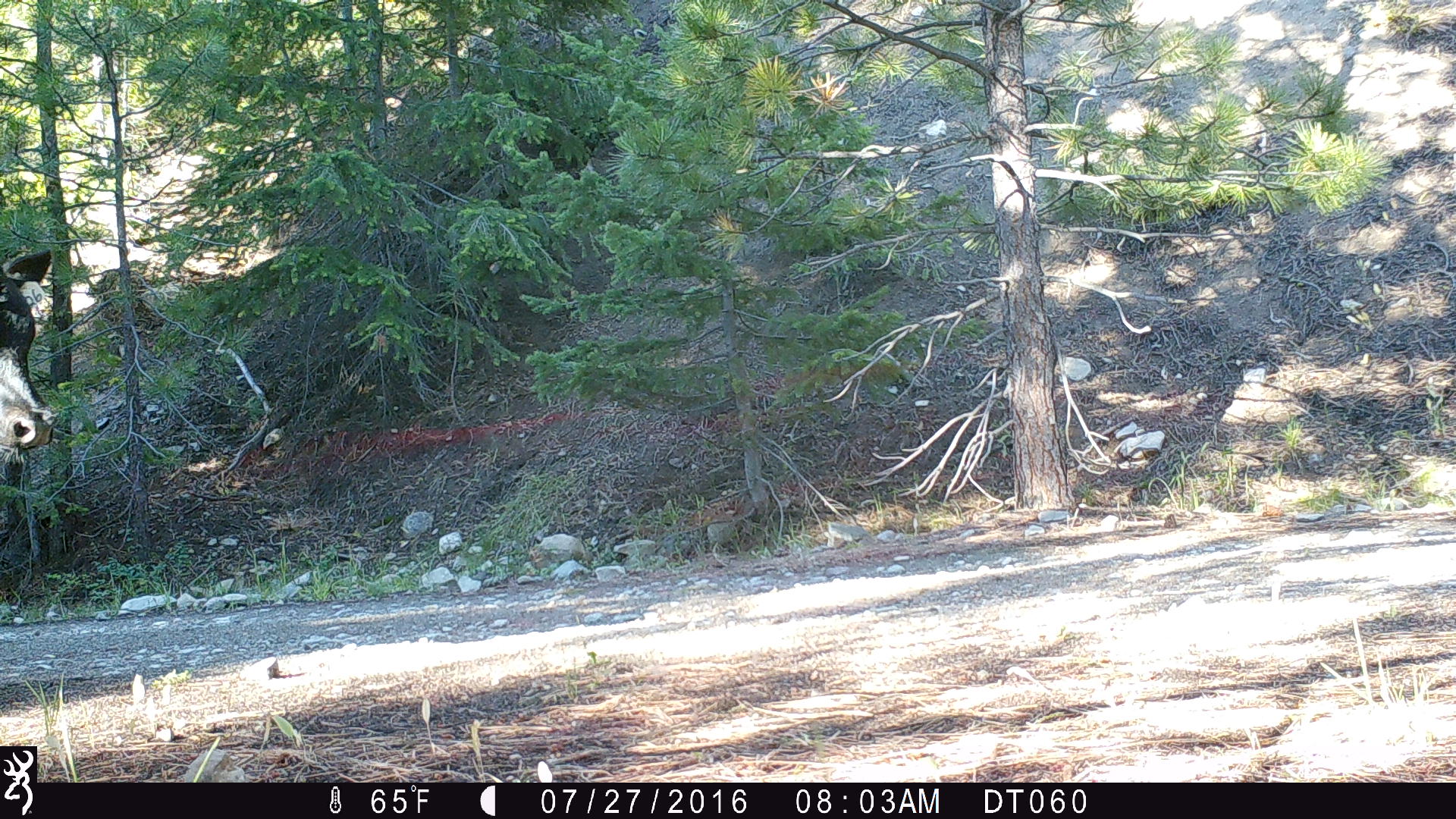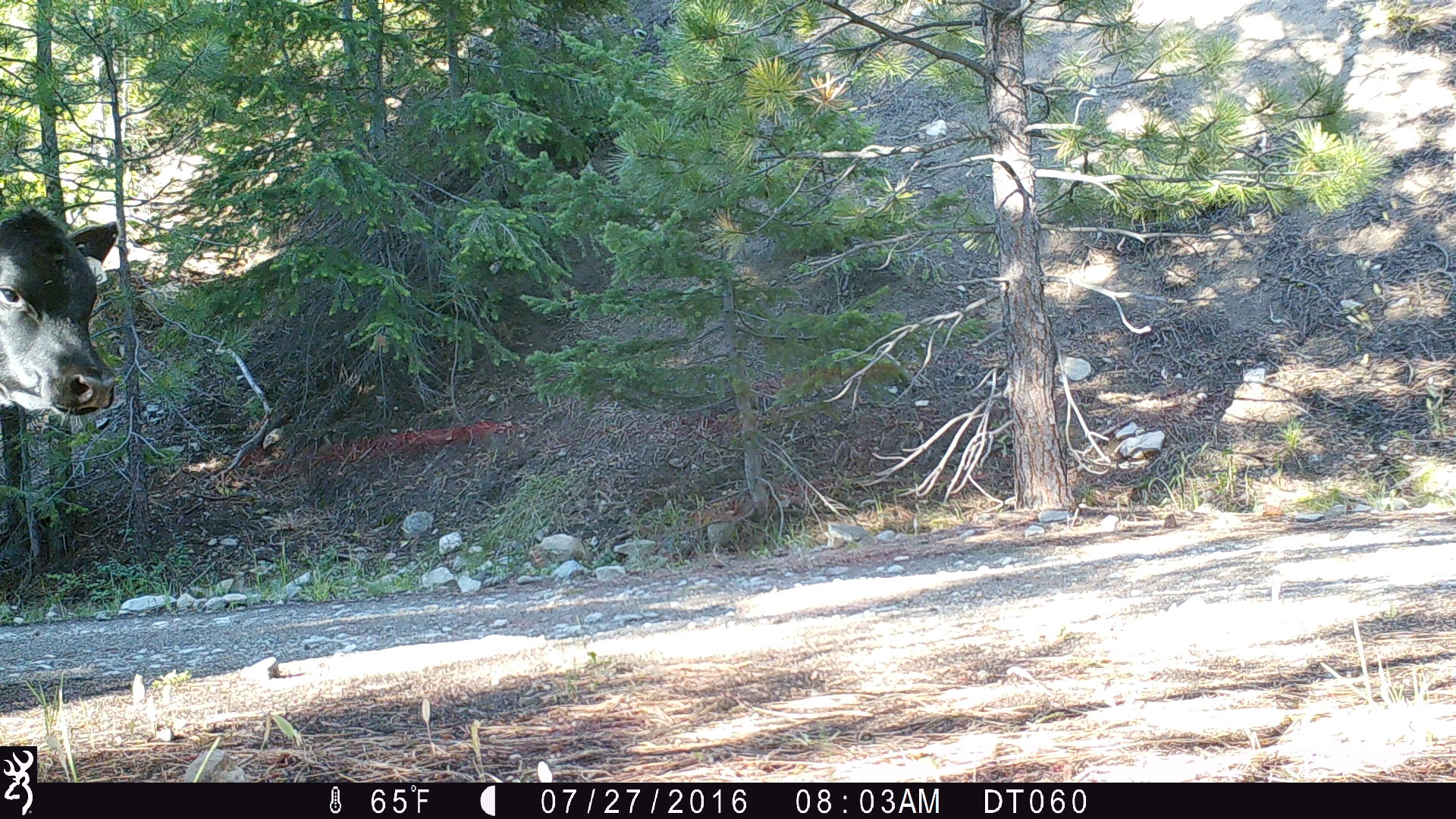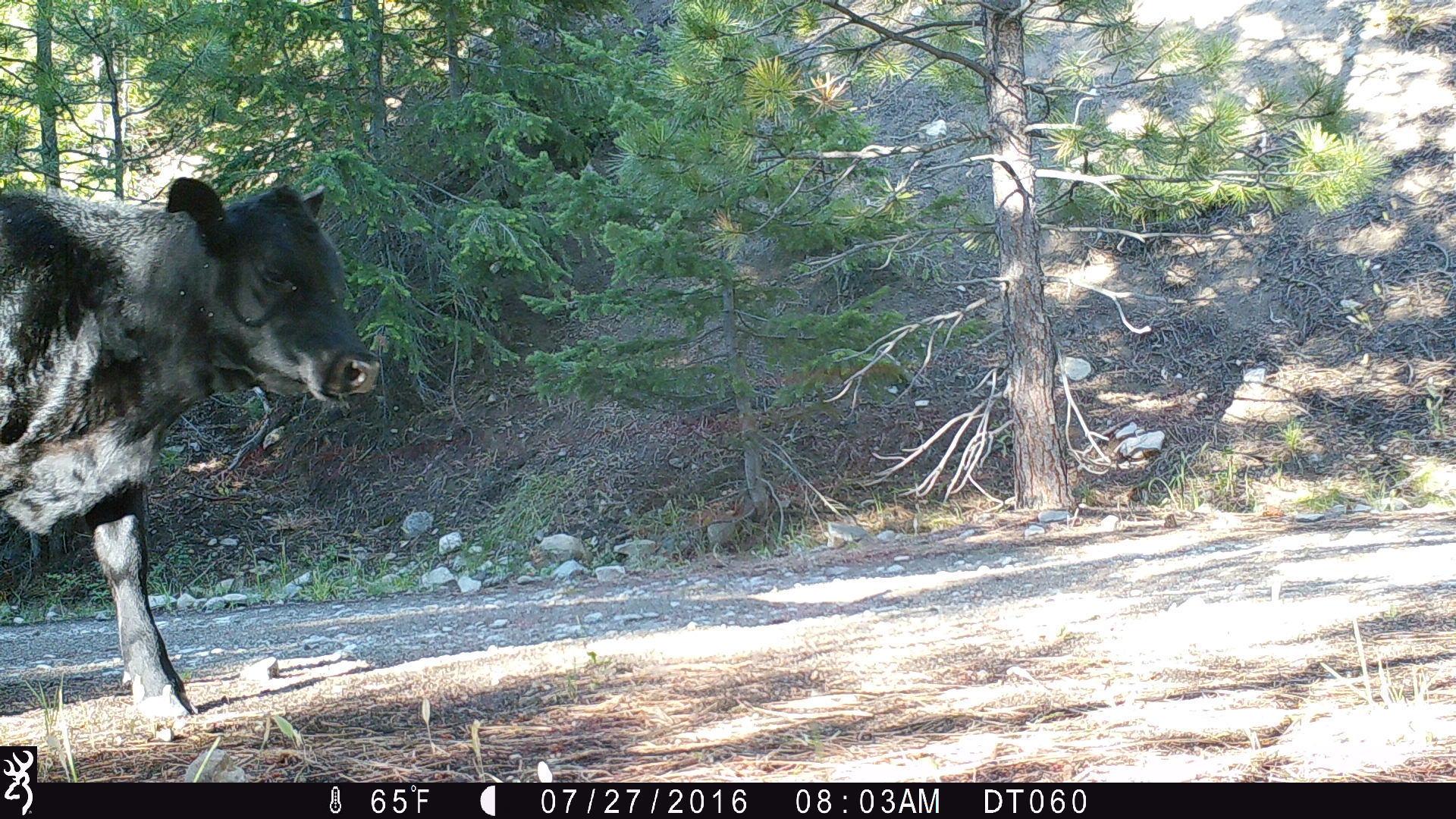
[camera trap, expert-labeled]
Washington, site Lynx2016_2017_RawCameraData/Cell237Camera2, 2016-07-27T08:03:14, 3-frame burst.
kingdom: Animalia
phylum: Chordata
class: Mammalia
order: Artiodactyla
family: Bovidae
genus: Bos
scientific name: Bos taurus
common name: domestic cattle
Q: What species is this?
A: Domestic cattle (Bos taurus).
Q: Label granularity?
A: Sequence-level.